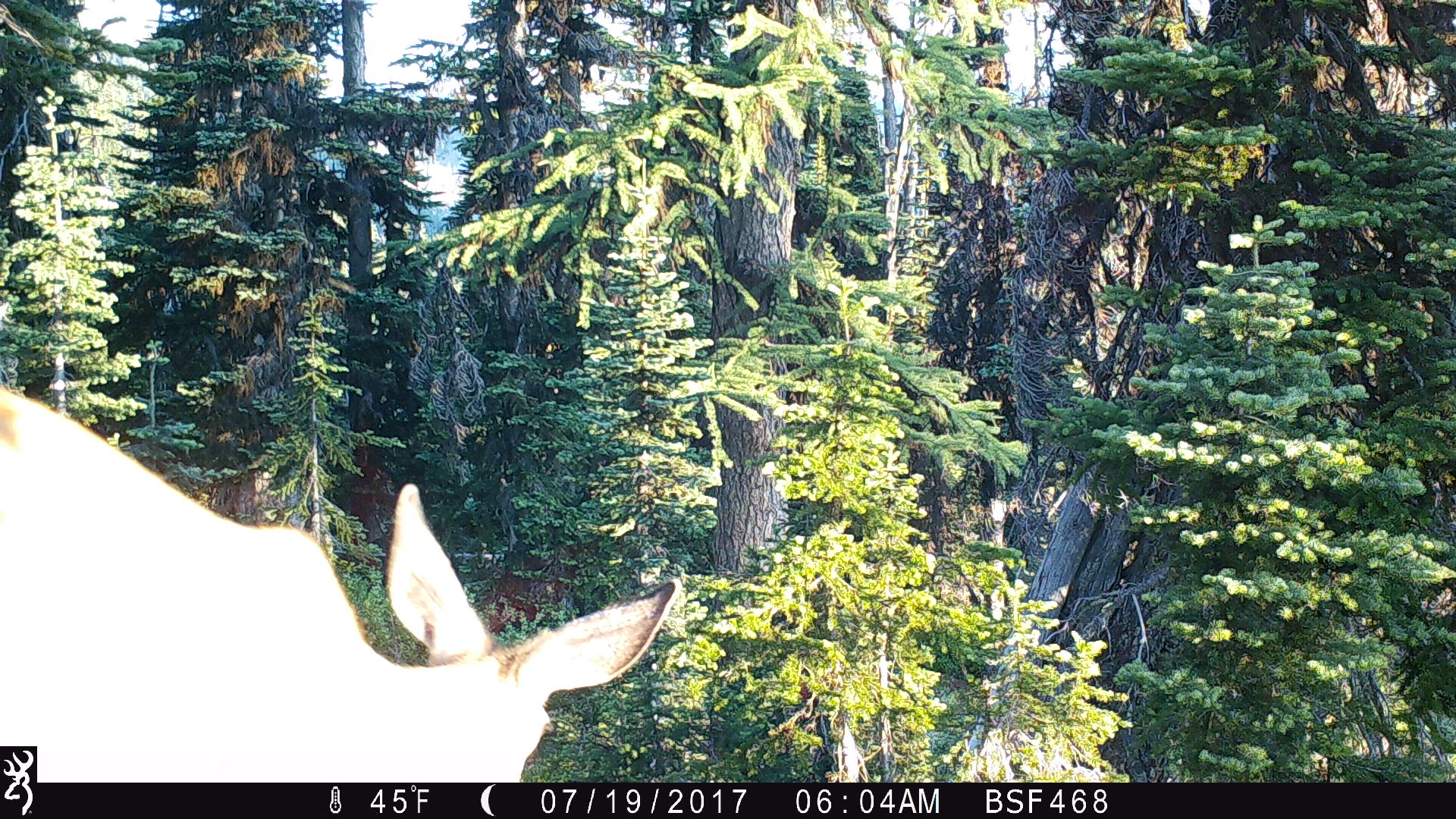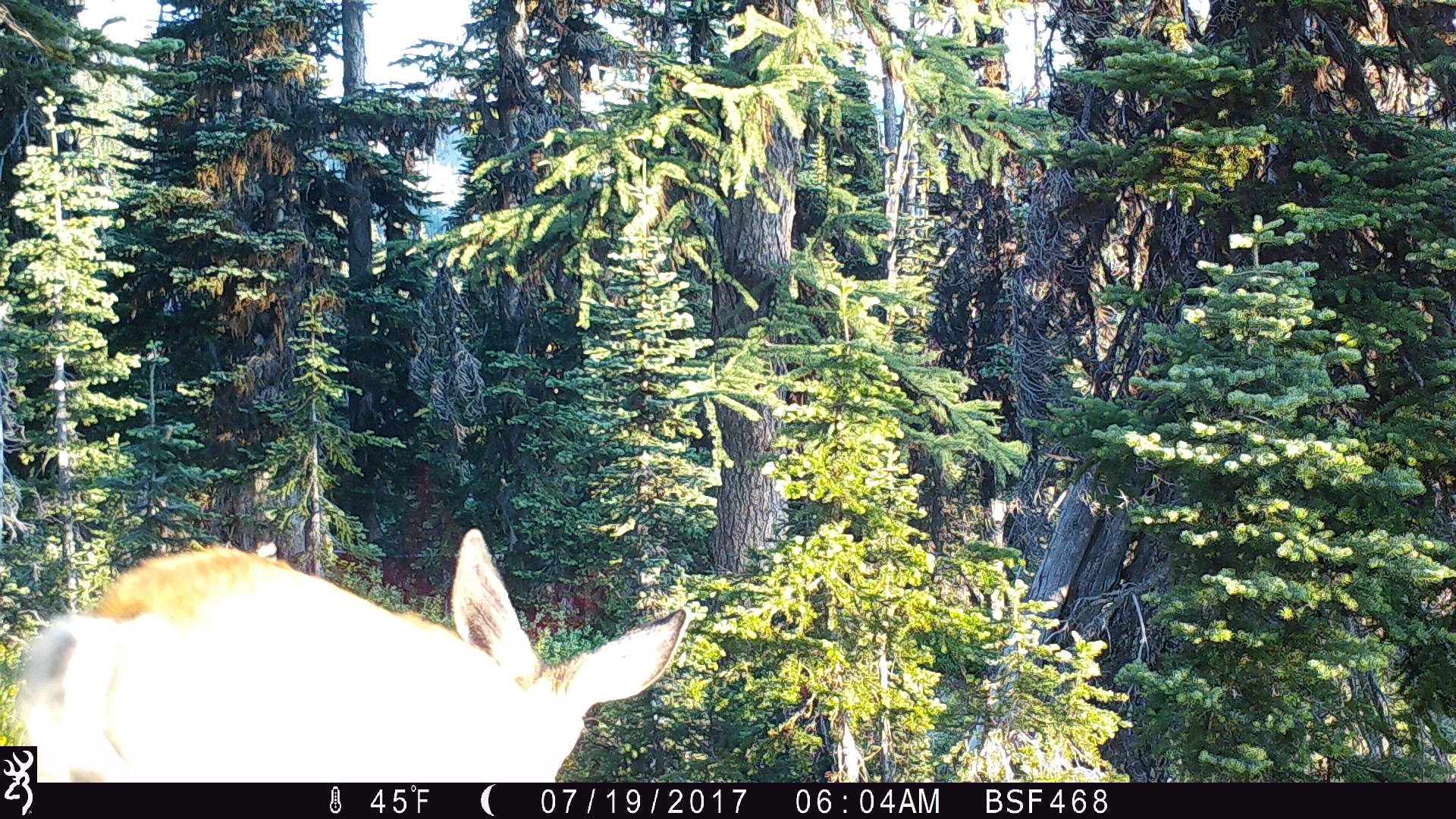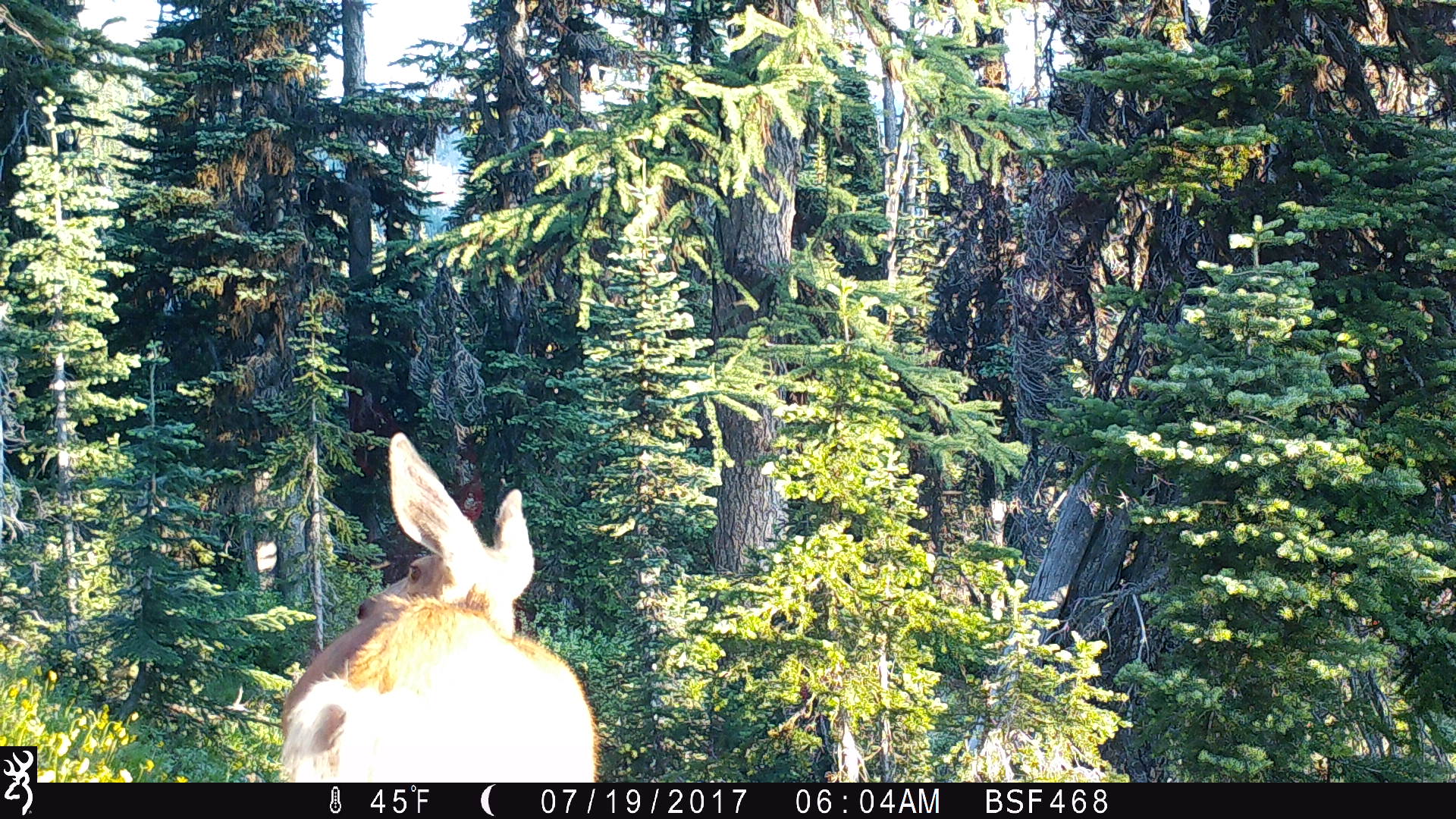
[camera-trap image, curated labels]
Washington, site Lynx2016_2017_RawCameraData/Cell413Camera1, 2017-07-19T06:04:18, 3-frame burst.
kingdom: Animalia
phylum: Chordata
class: Mammalia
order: Artiodactyla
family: Cervidae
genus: Odocoileus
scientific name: Odocoileus hemionus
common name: mule deer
Odocoileus hemionus (mule deer). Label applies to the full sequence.